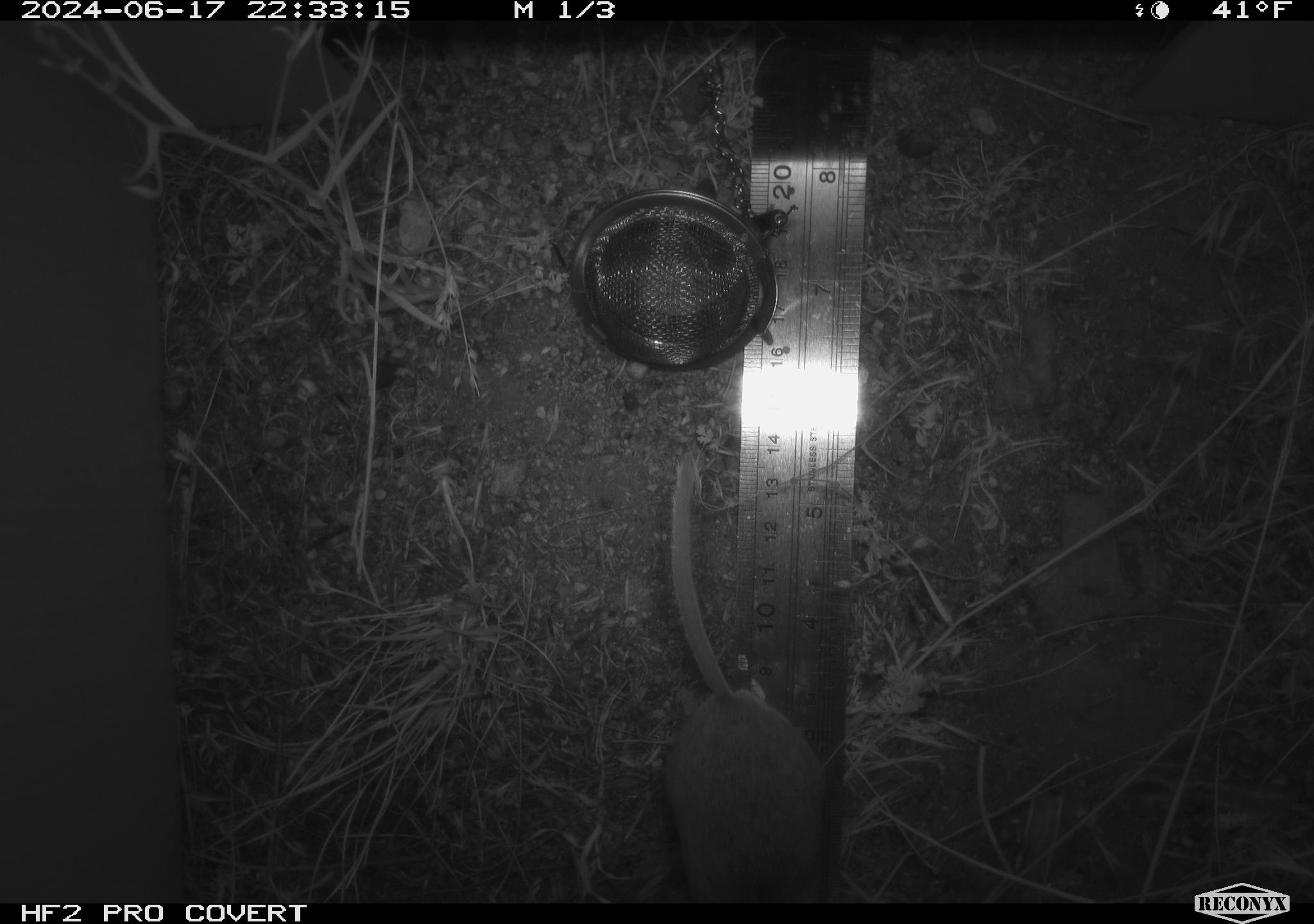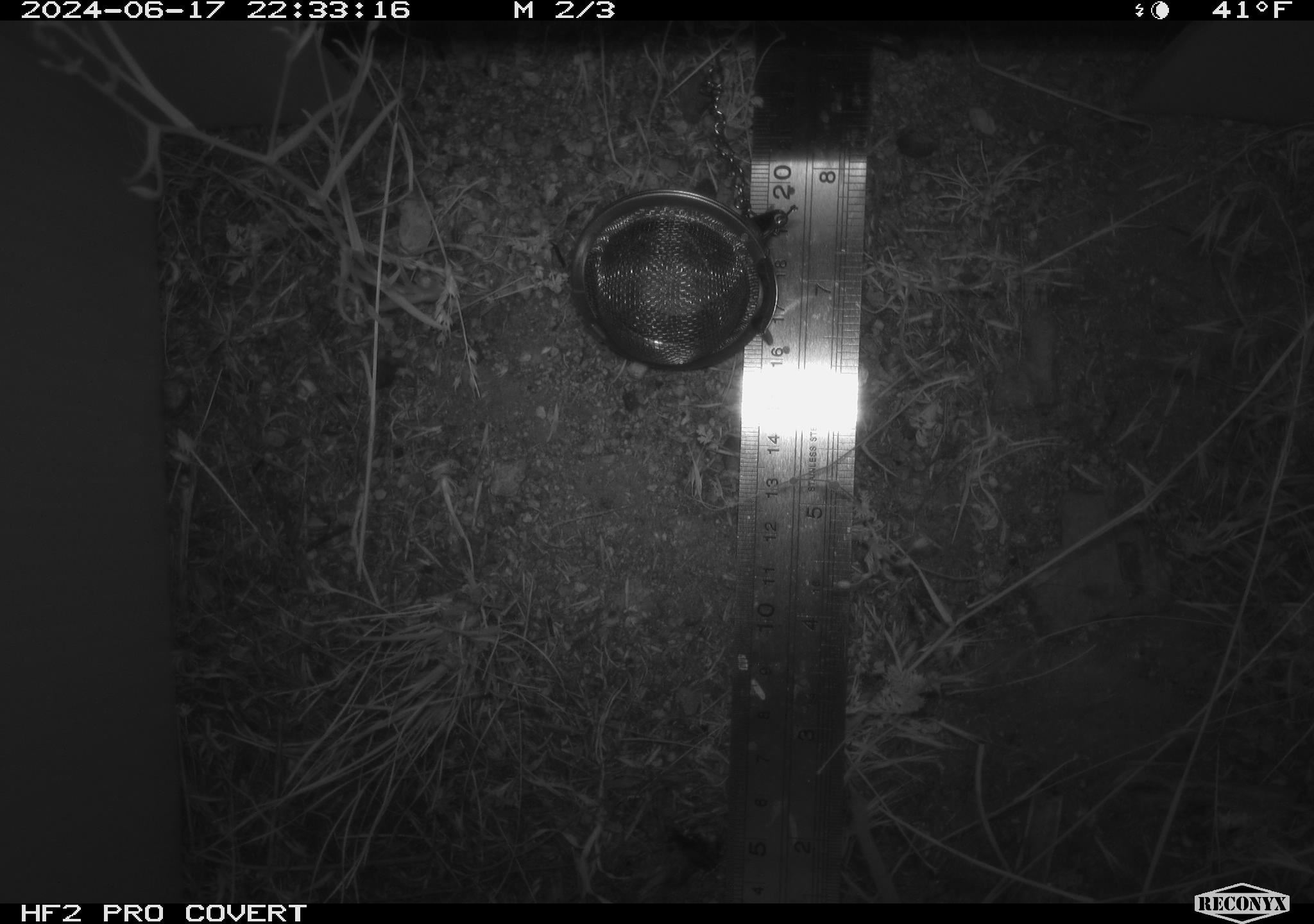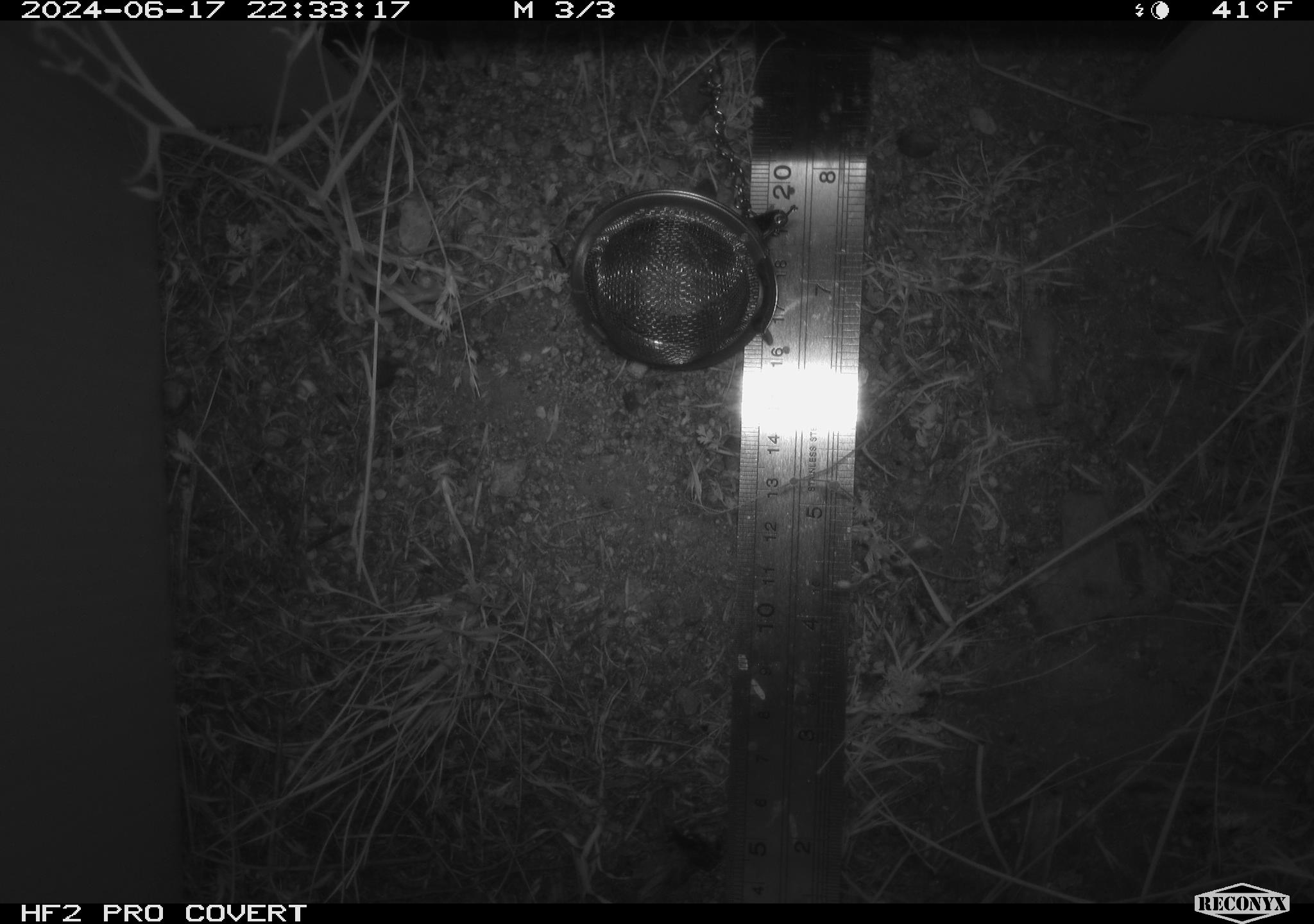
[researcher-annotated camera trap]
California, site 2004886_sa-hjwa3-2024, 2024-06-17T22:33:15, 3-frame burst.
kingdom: Animalia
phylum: Chordata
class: Mammalia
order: Rodentia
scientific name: Rodentia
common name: rodent